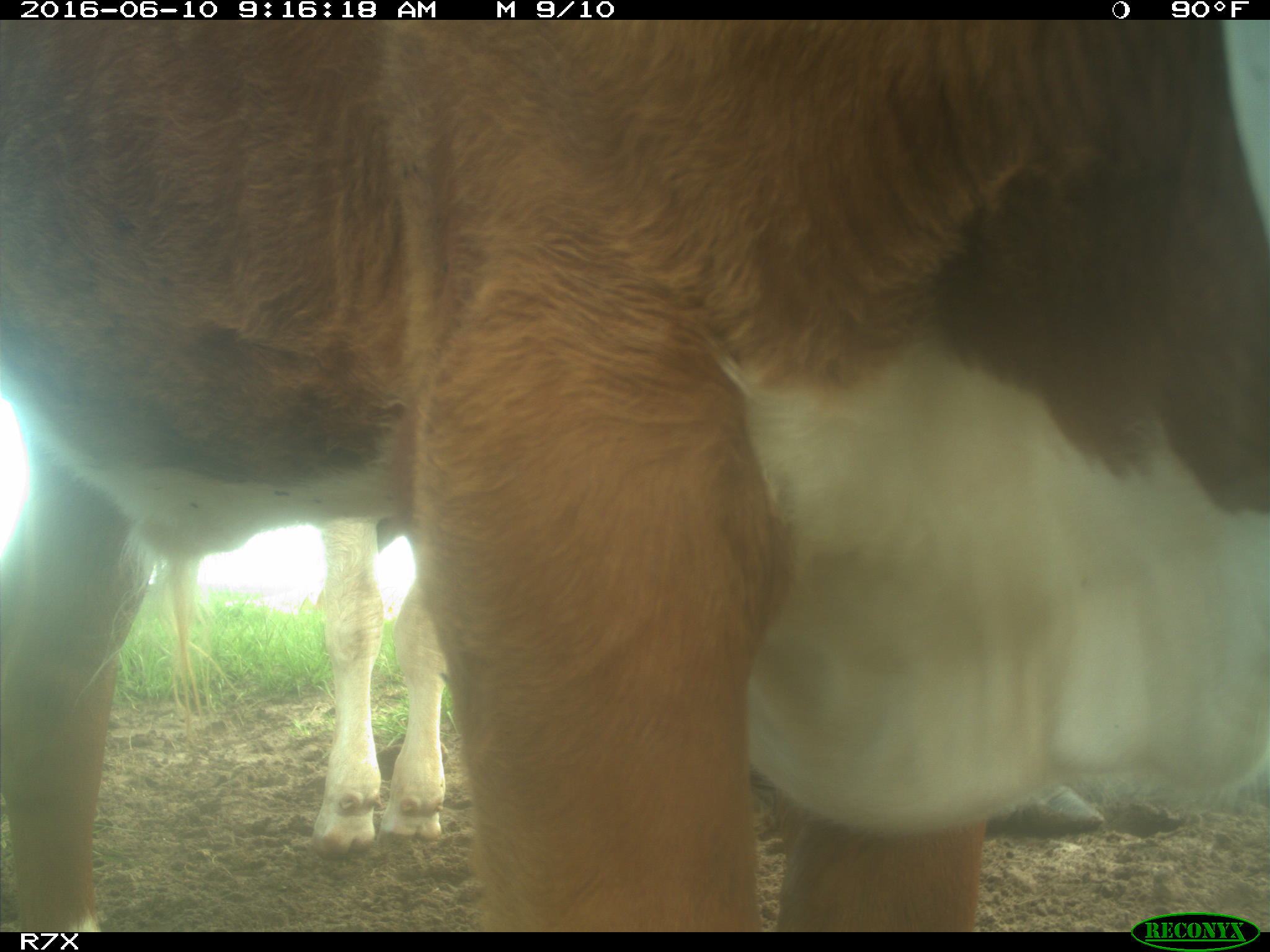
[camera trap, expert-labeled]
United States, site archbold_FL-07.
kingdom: Animalia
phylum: Chordata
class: Mammalia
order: Artiodactyla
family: Bovidae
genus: Bos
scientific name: Bos taurus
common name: domestic cow